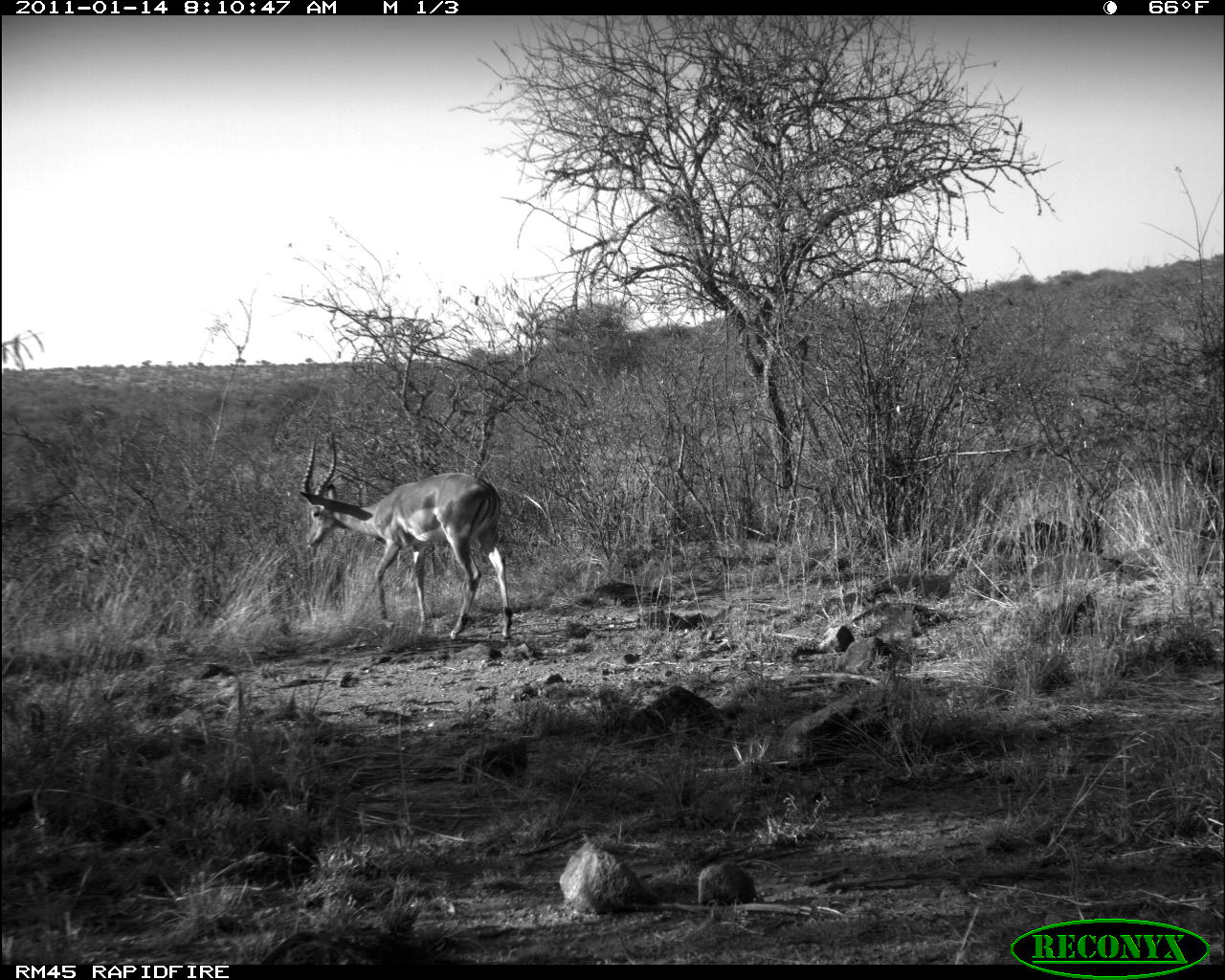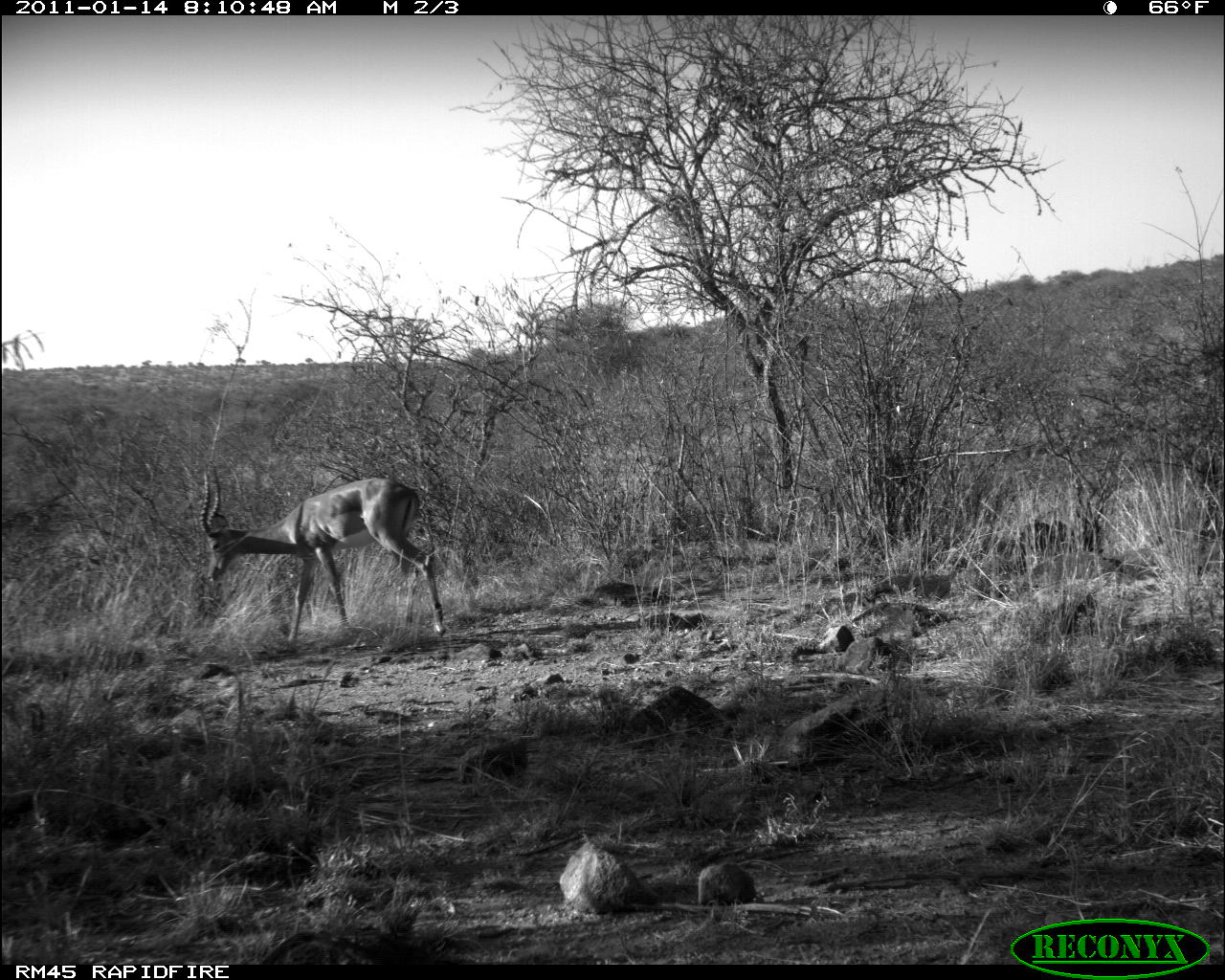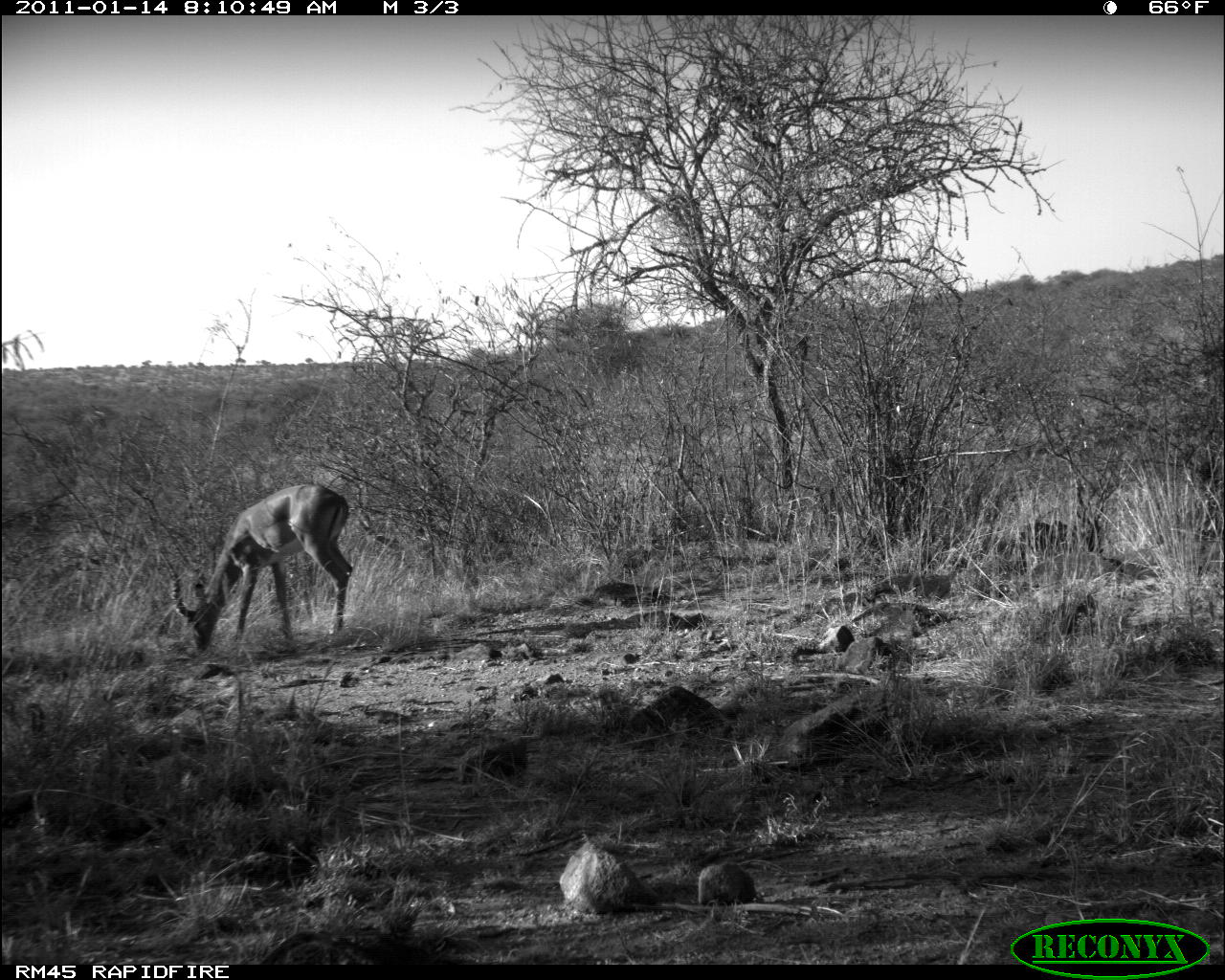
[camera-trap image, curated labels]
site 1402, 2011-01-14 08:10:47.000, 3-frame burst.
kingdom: Animalia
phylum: Chordata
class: Mammalia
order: Artiodactyla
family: Bovidae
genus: Aepyceros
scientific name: Aepyceros melampus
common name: impala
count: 1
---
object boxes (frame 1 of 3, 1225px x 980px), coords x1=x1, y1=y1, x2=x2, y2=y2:
aepyceros melampus: x1=297, y1=431, x2=512, y2=641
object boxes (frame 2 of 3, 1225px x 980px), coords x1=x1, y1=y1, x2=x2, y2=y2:
aepyceros melampus: x1=199, y1=463, x2=447, y2=643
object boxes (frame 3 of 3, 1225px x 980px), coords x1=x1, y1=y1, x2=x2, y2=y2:
aepyceros melampus: x1=166, y1=482, x2=354, y2=652